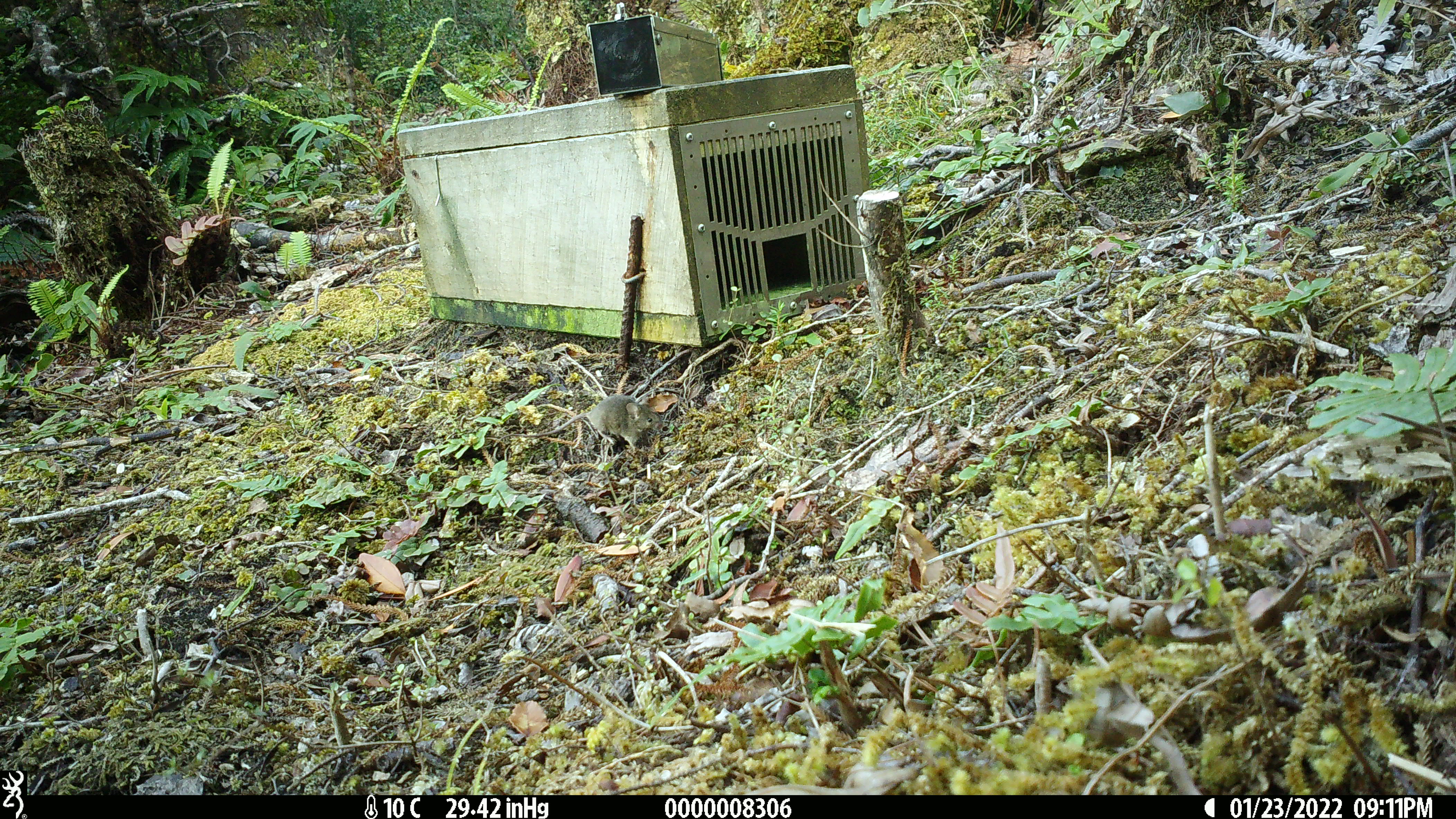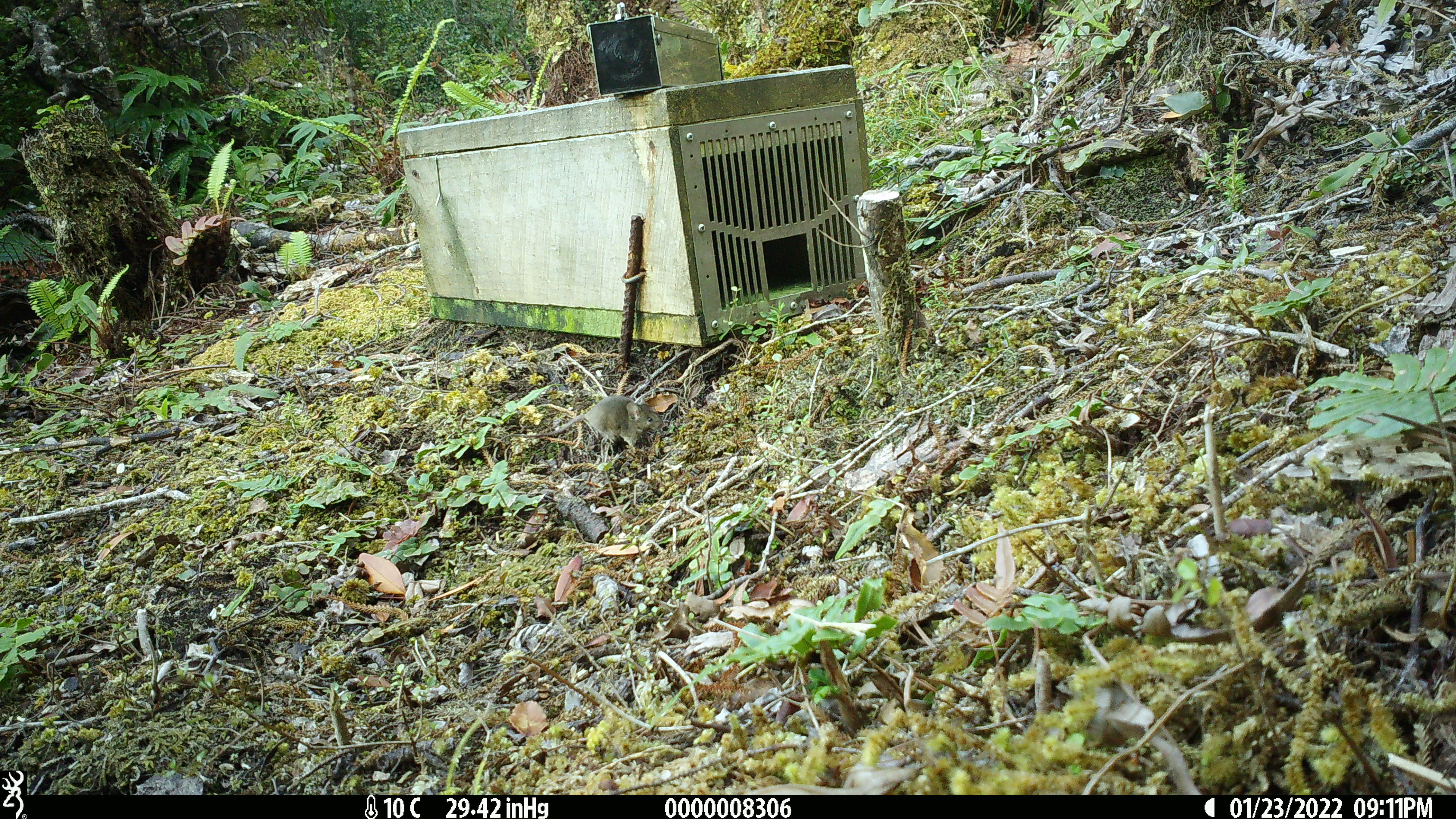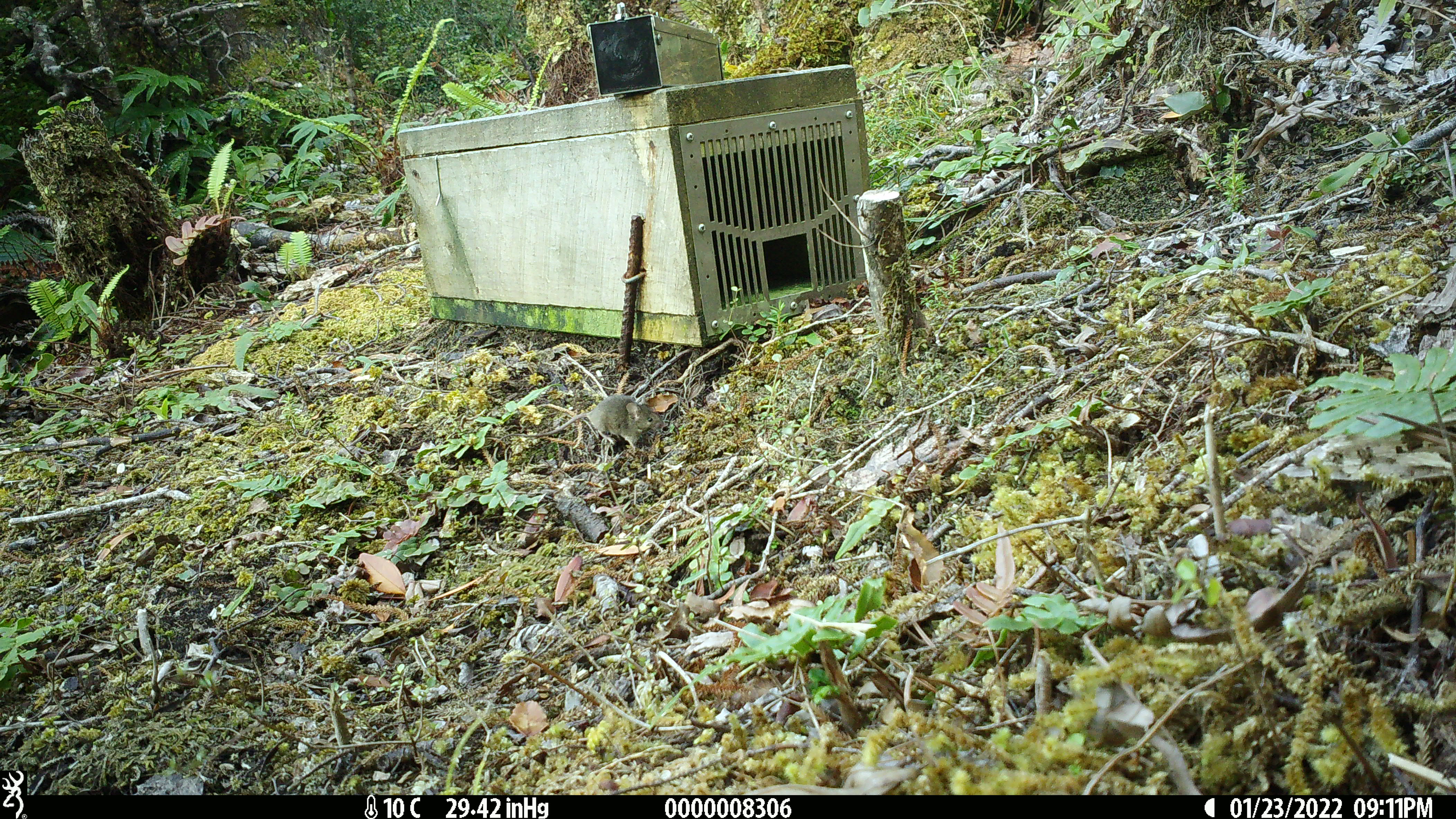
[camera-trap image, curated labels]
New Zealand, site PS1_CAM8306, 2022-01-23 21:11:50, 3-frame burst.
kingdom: Animalia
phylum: Chordata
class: Mammalia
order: Rodentia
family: Muridae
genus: Mus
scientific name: Mus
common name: mouse